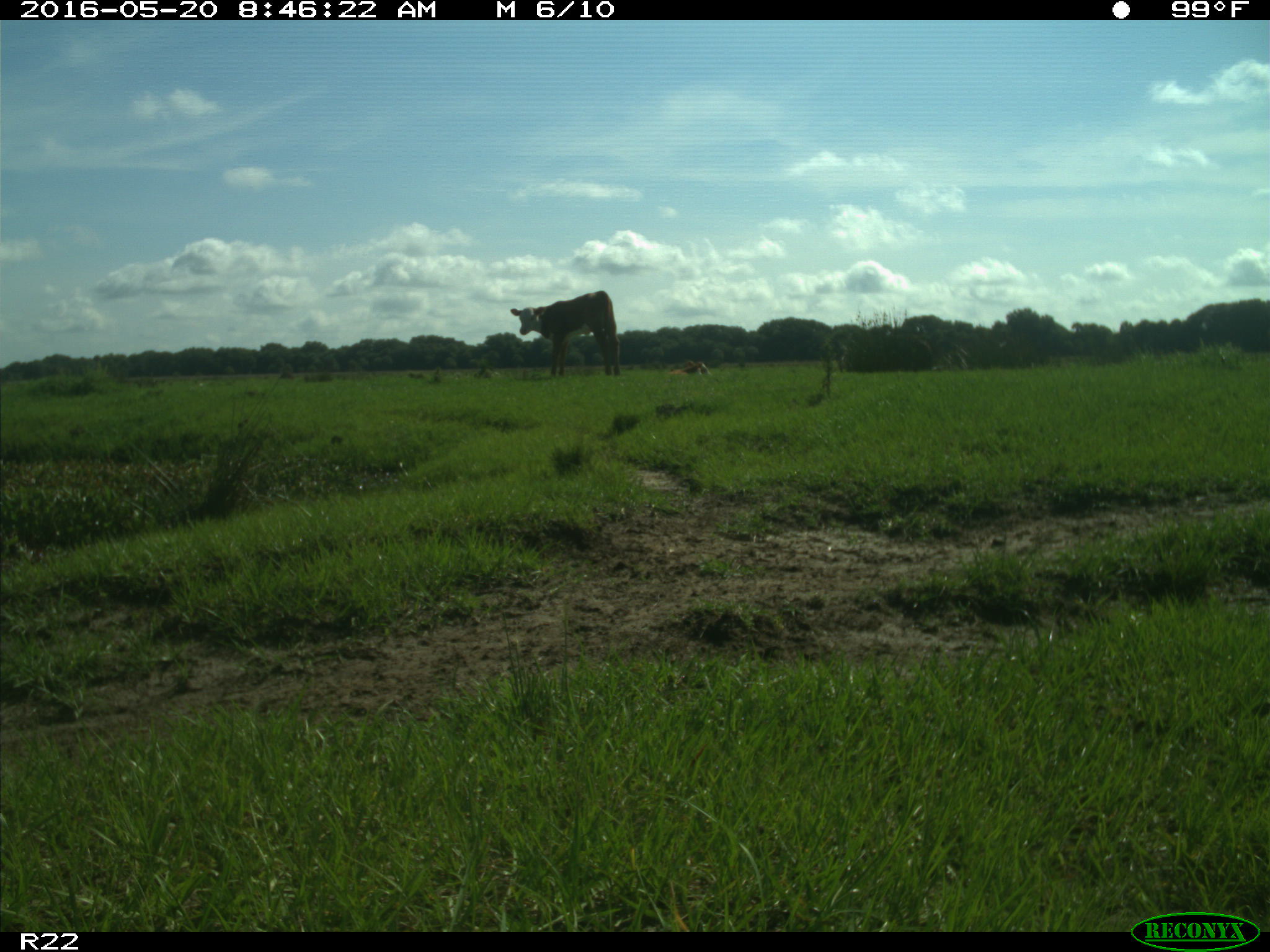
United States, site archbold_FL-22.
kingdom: Animalia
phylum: Chordata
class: Mammalia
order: Artiodactyla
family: Bovidae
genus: Bos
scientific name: Bos taurus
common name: domestic cow